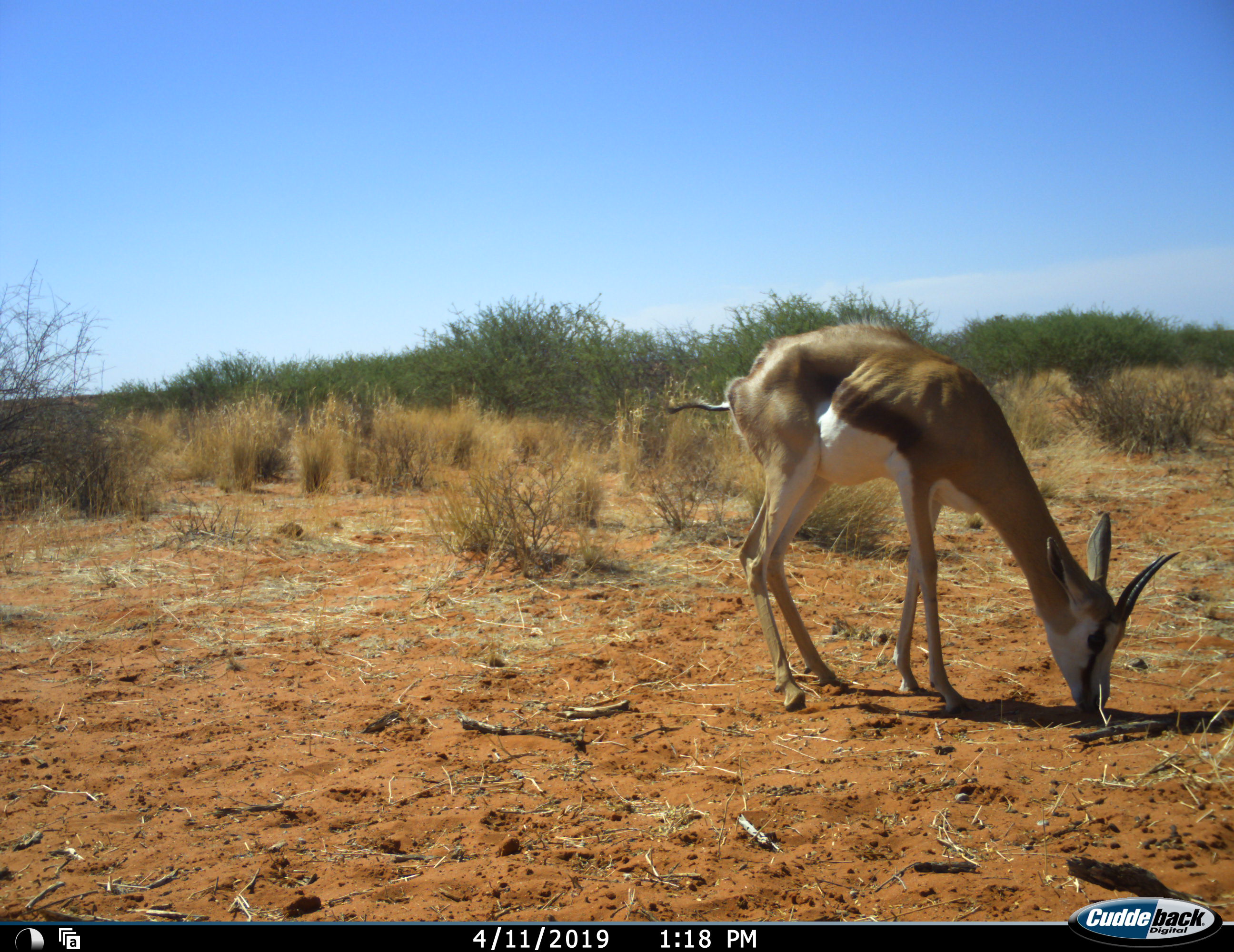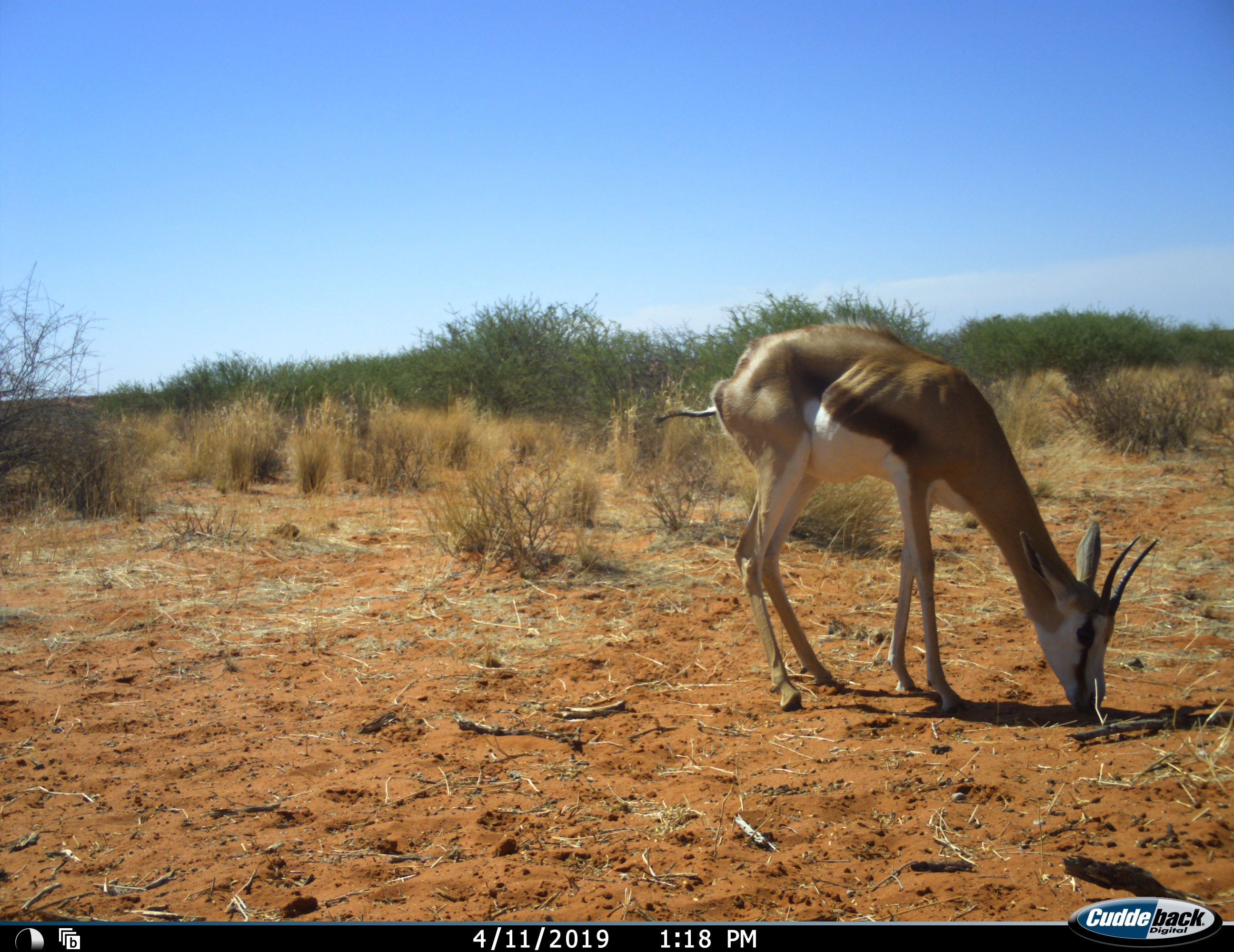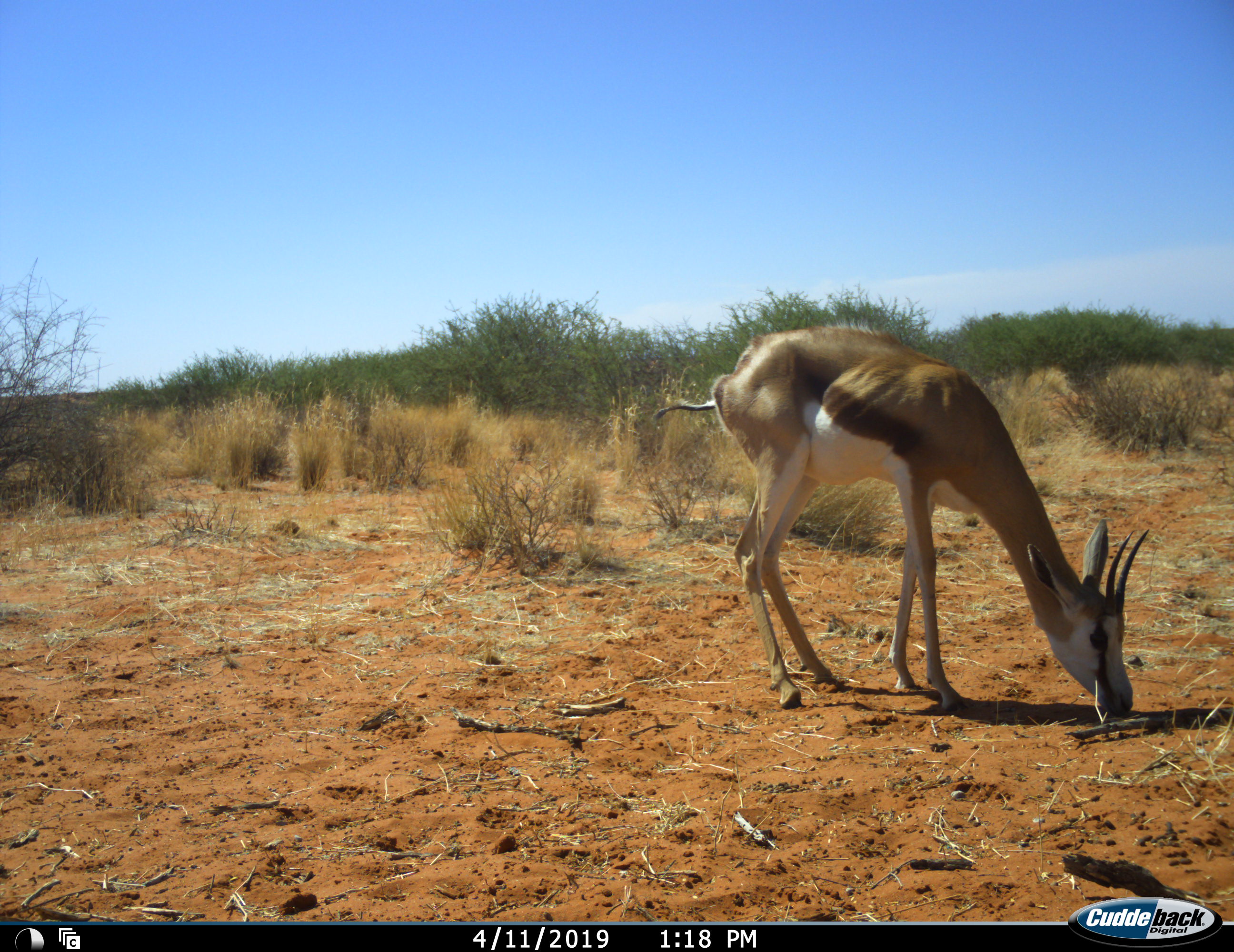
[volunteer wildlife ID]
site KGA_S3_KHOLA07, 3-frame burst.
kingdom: Animalia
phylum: Chordata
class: Mammalia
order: Artiodactyla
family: Bovidae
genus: Antidorcas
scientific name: Antidorcas marsupialis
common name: springbok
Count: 1.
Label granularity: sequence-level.